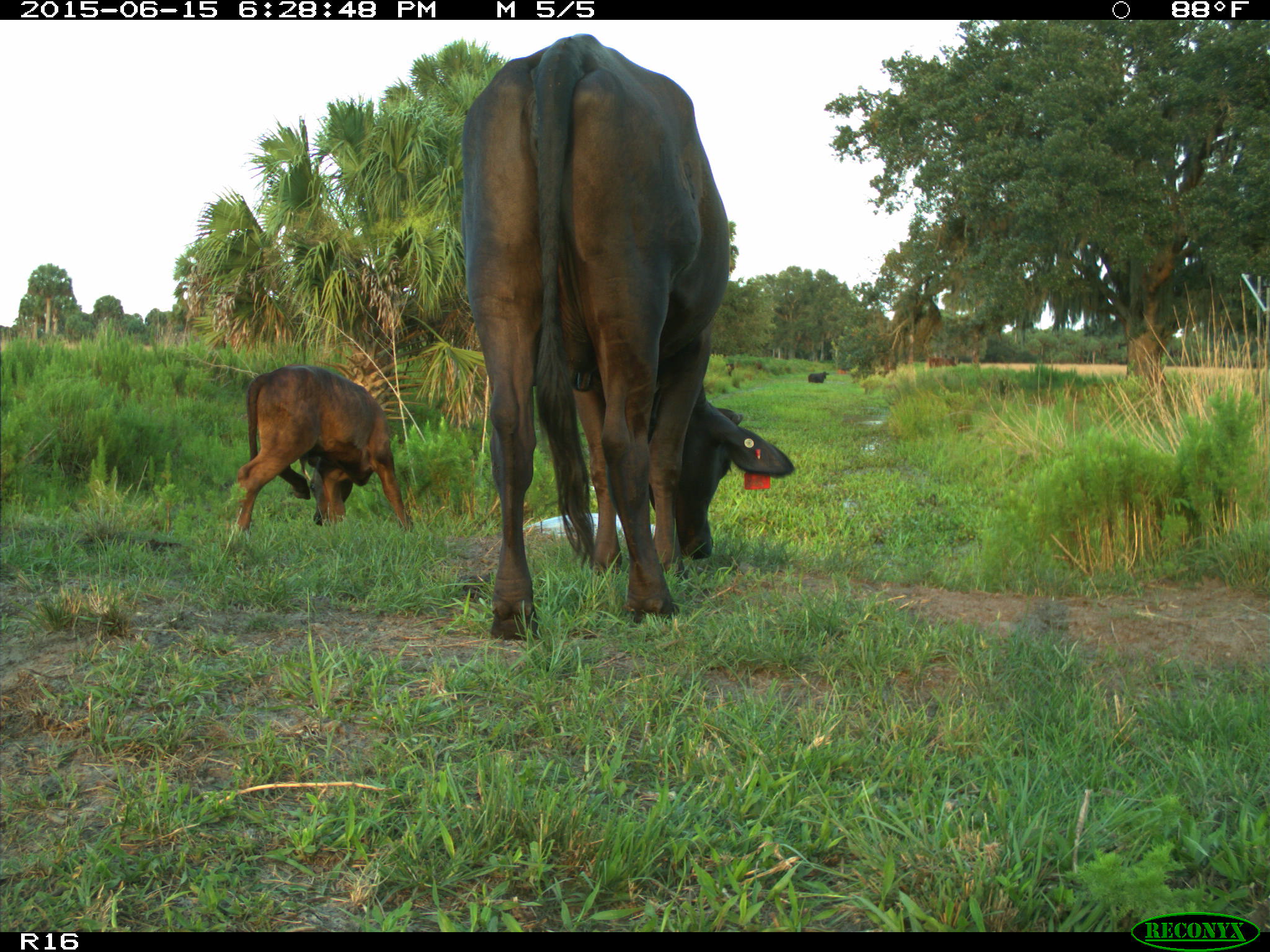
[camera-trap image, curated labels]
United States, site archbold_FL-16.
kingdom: Animalia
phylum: Chordata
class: Mammalia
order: Artiodactyla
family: Bovidae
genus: Bos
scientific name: Bos taurus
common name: domestic cow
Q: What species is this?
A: Bos taurus (domestic cow).